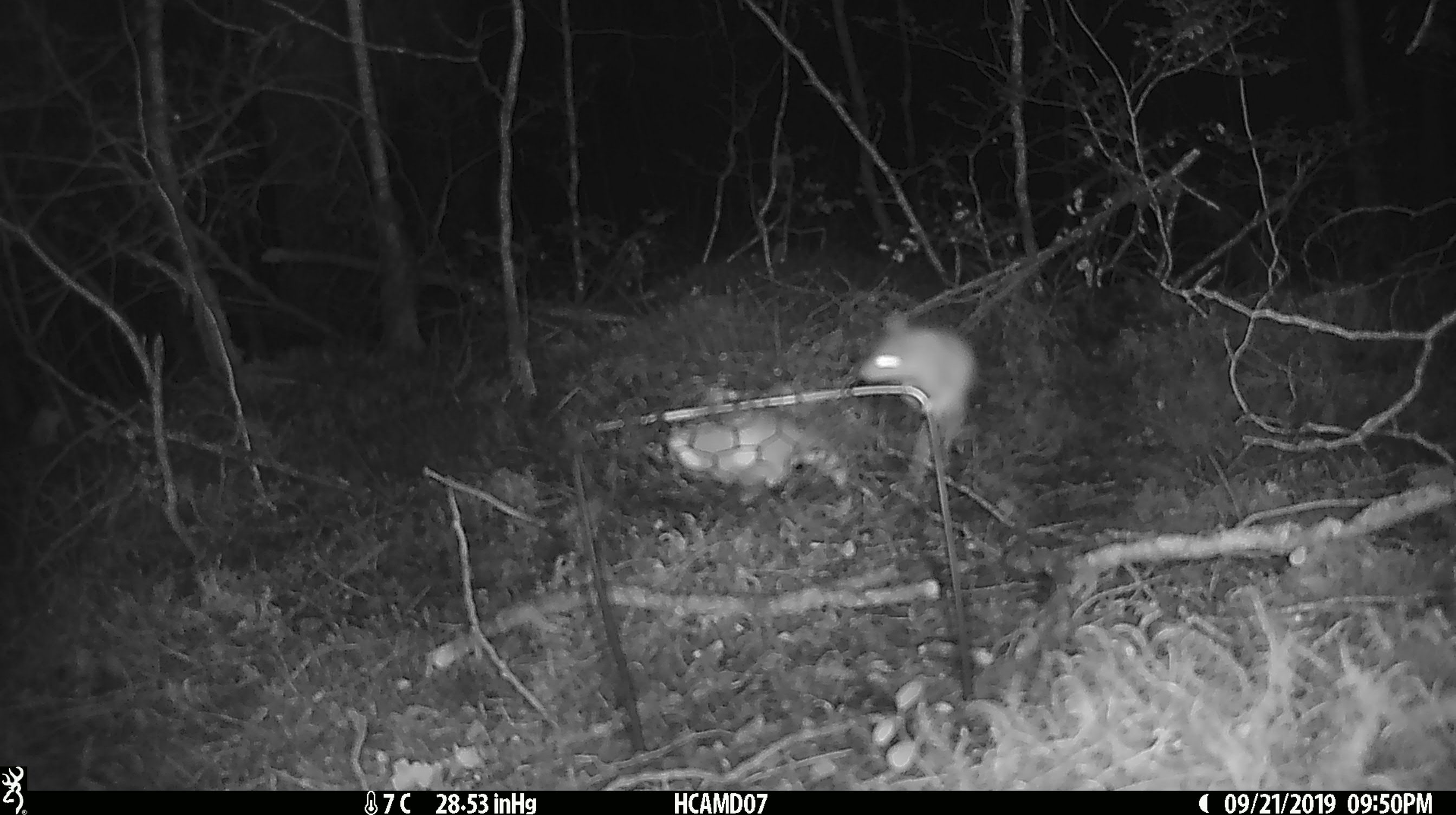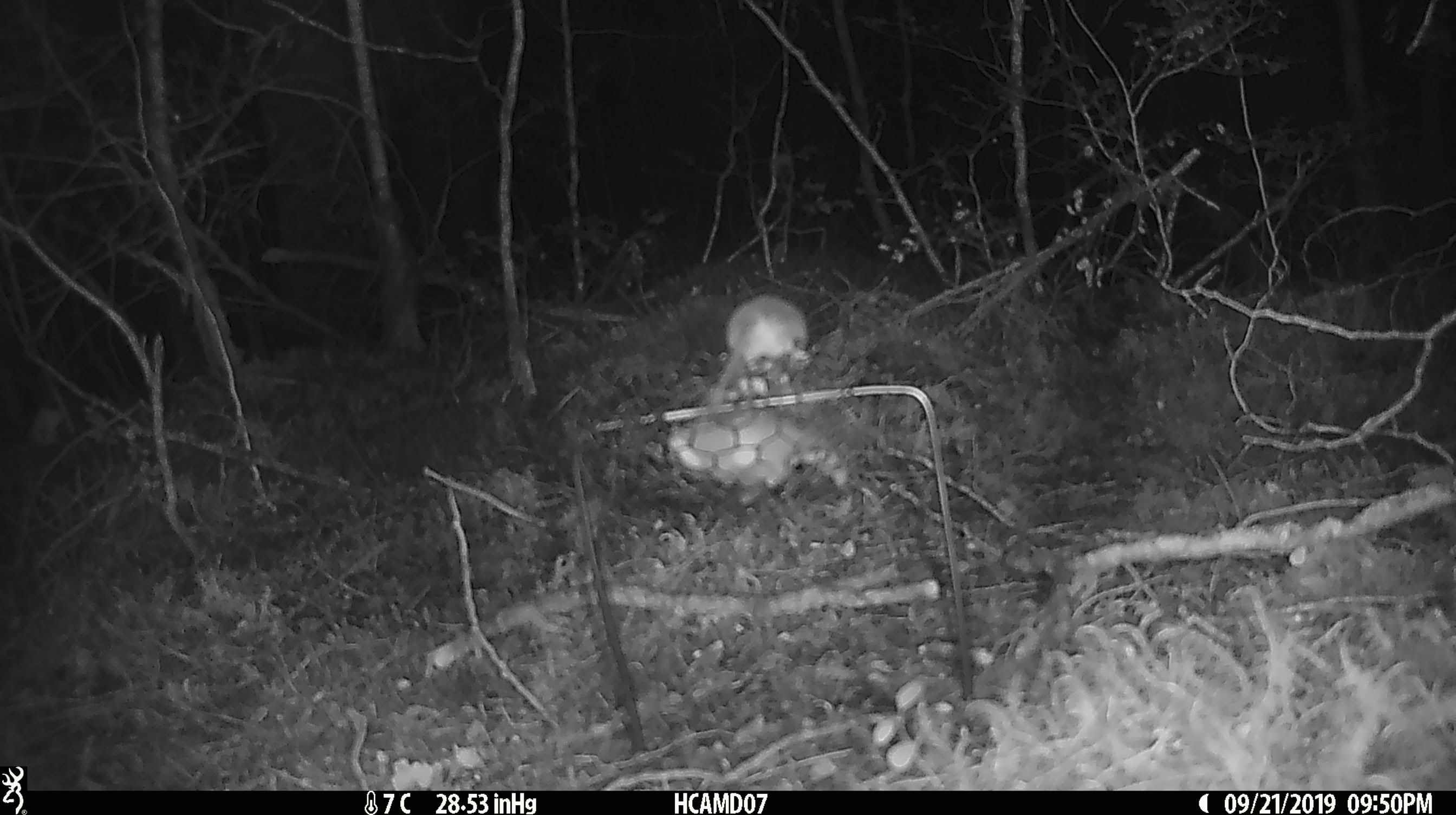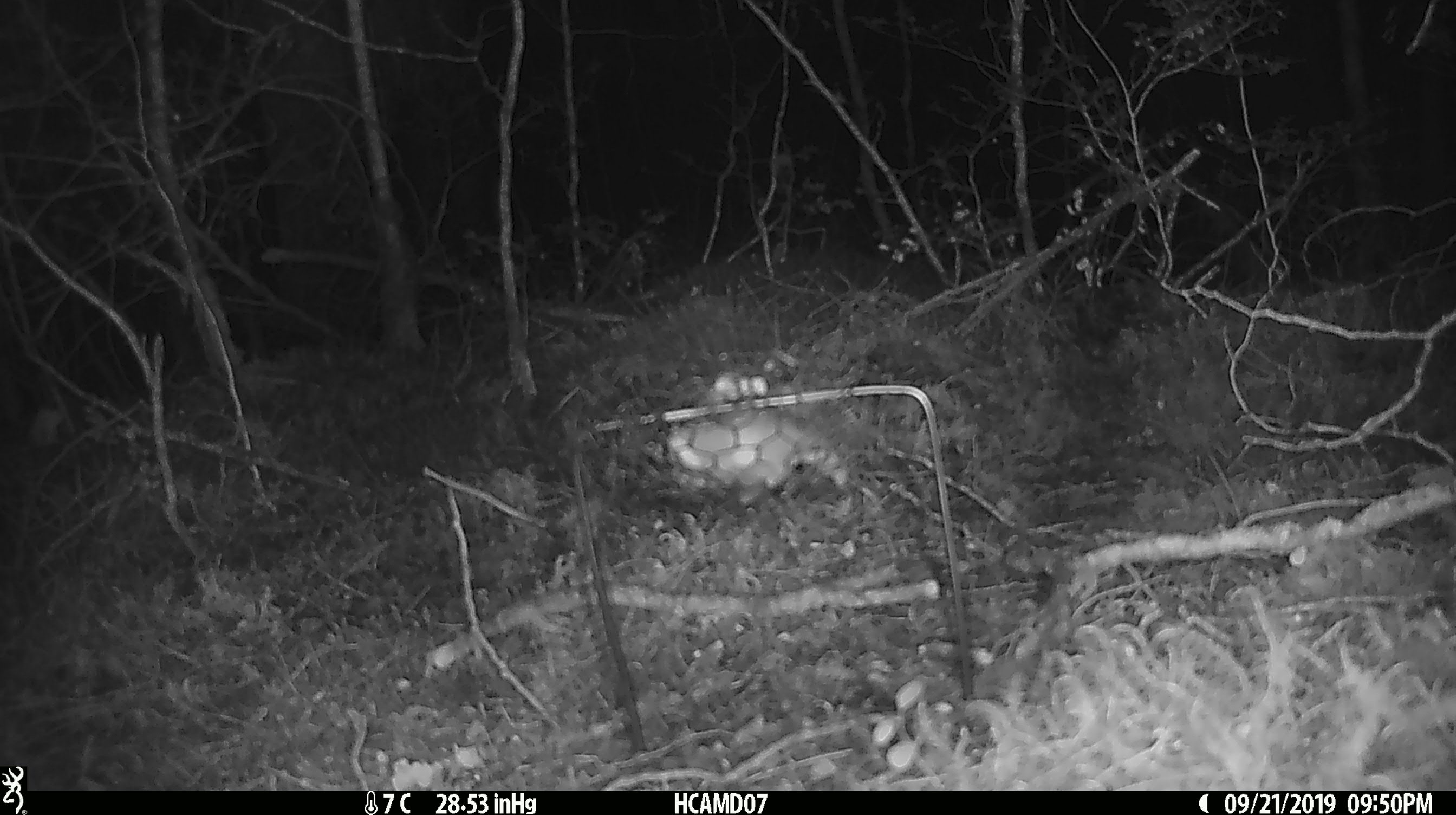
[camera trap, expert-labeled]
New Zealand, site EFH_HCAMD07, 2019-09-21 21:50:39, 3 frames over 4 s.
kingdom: Animalia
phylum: Chordata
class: Mammalia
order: Rodentia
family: Muridae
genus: Mus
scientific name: Mus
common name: mouse